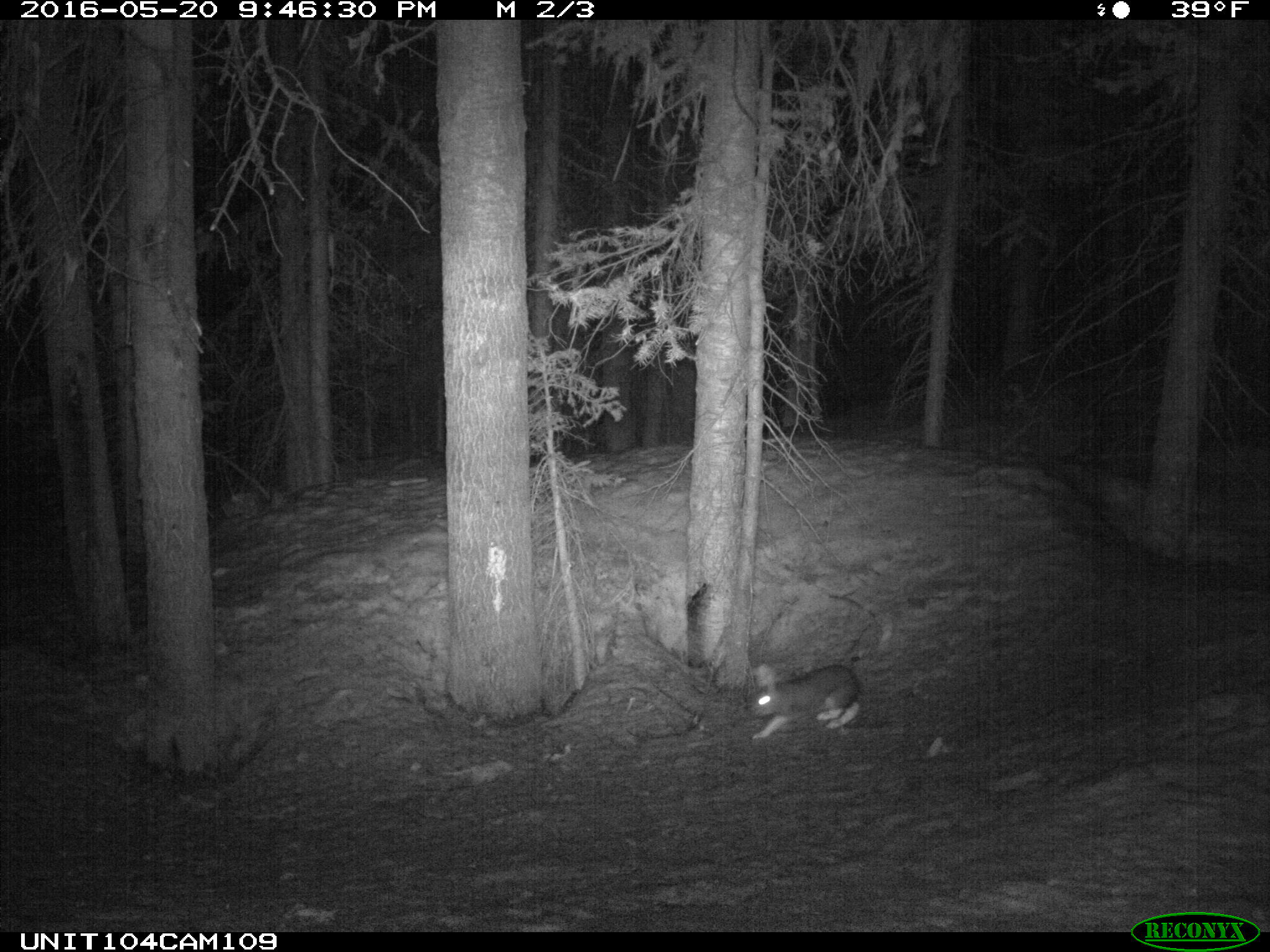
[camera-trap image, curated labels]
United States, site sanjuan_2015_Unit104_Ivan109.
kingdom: Animalia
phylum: Chordata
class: Mammalia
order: Lagomorpha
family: Leporidae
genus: Lepus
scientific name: Lepus americanus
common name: snowshoe hare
Lepus americanus (snowshoe hare).